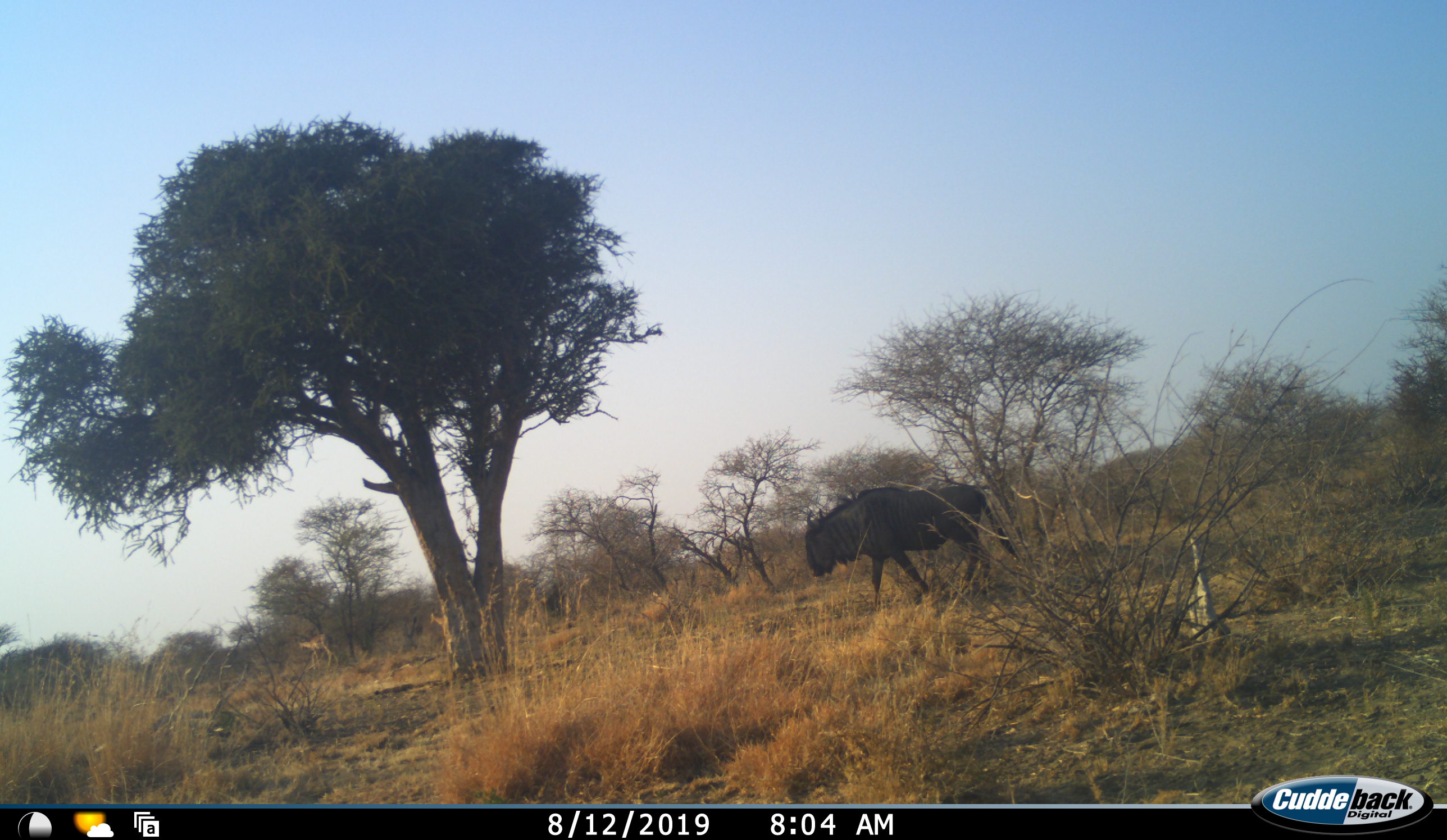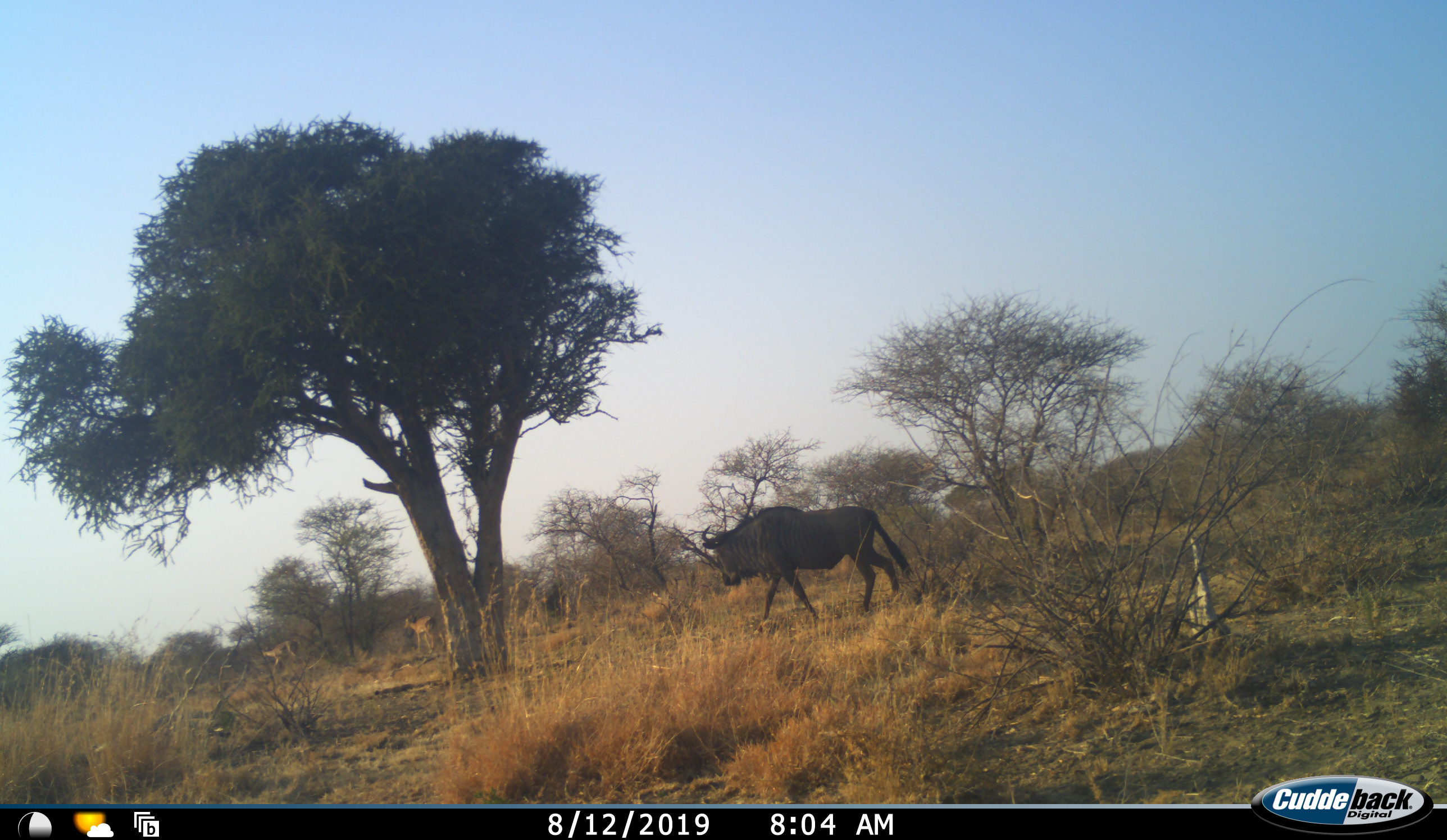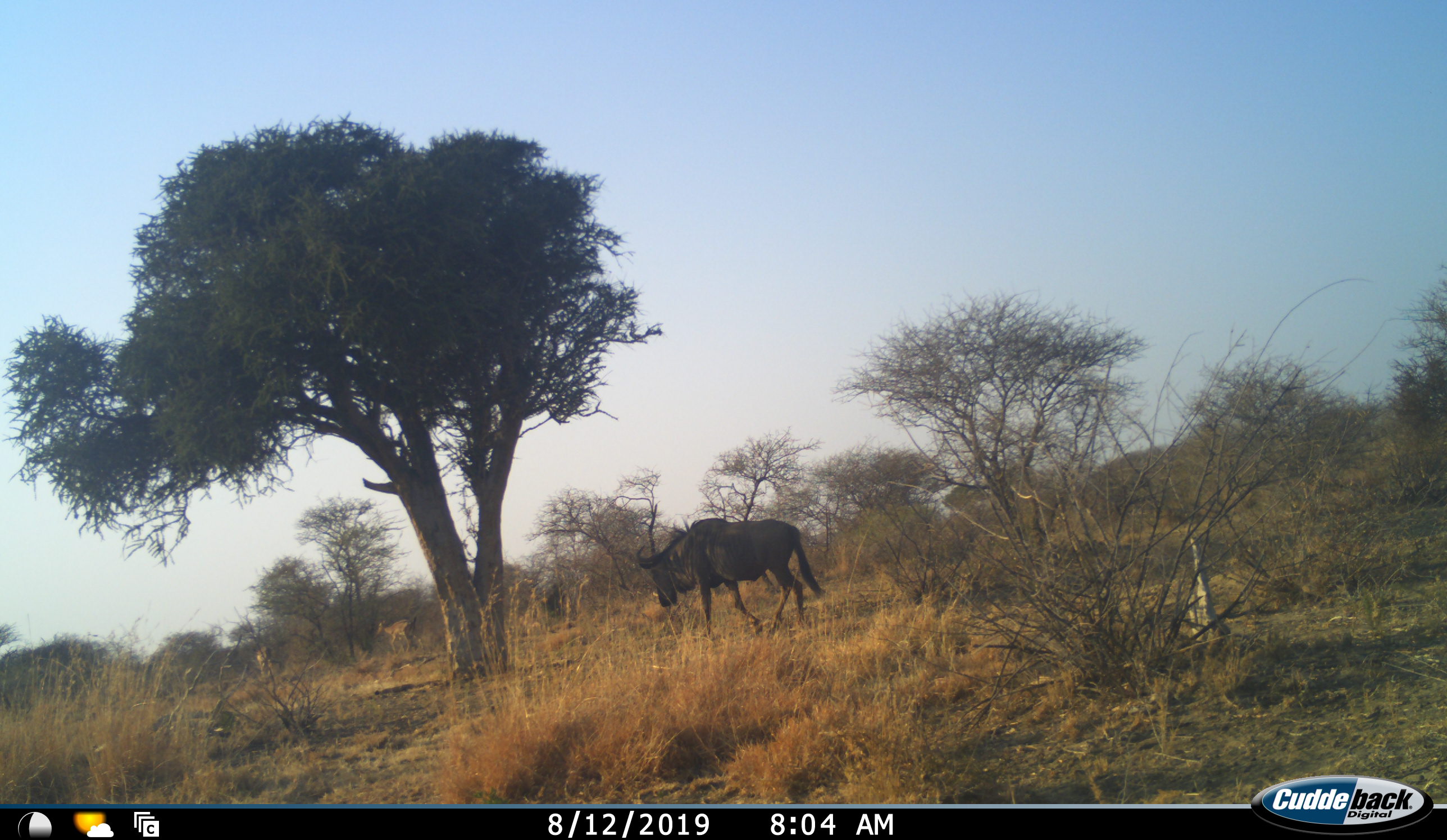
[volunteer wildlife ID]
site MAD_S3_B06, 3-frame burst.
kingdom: Animalia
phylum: Chordata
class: Mammalia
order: Artiodactyla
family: Bovidae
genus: Connochaetes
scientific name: Connochaetes taurinus taurinus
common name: blue wildebeest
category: wildebeestblue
Wildebeestblue (blue wildebeest) (Connochaetes taurinus taurinus), count 1. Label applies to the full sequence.